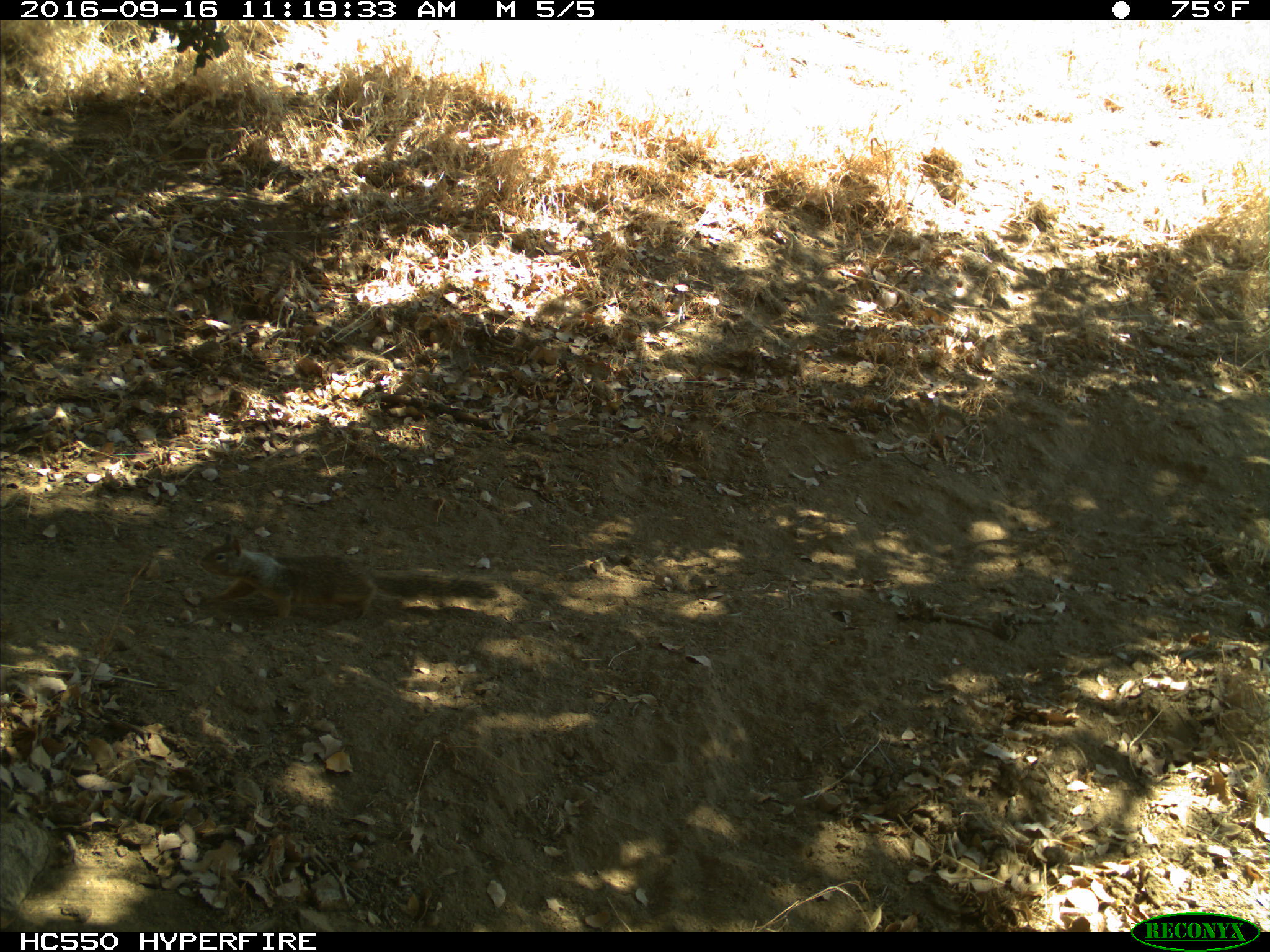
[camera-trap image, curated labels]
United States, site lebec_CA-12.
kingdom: Animalia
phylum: Chordata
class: Mammalia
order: Rodentia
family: Sciuridae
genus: Otospermophilus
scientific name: Otospermophilus beecheyi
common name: california ground squirrel